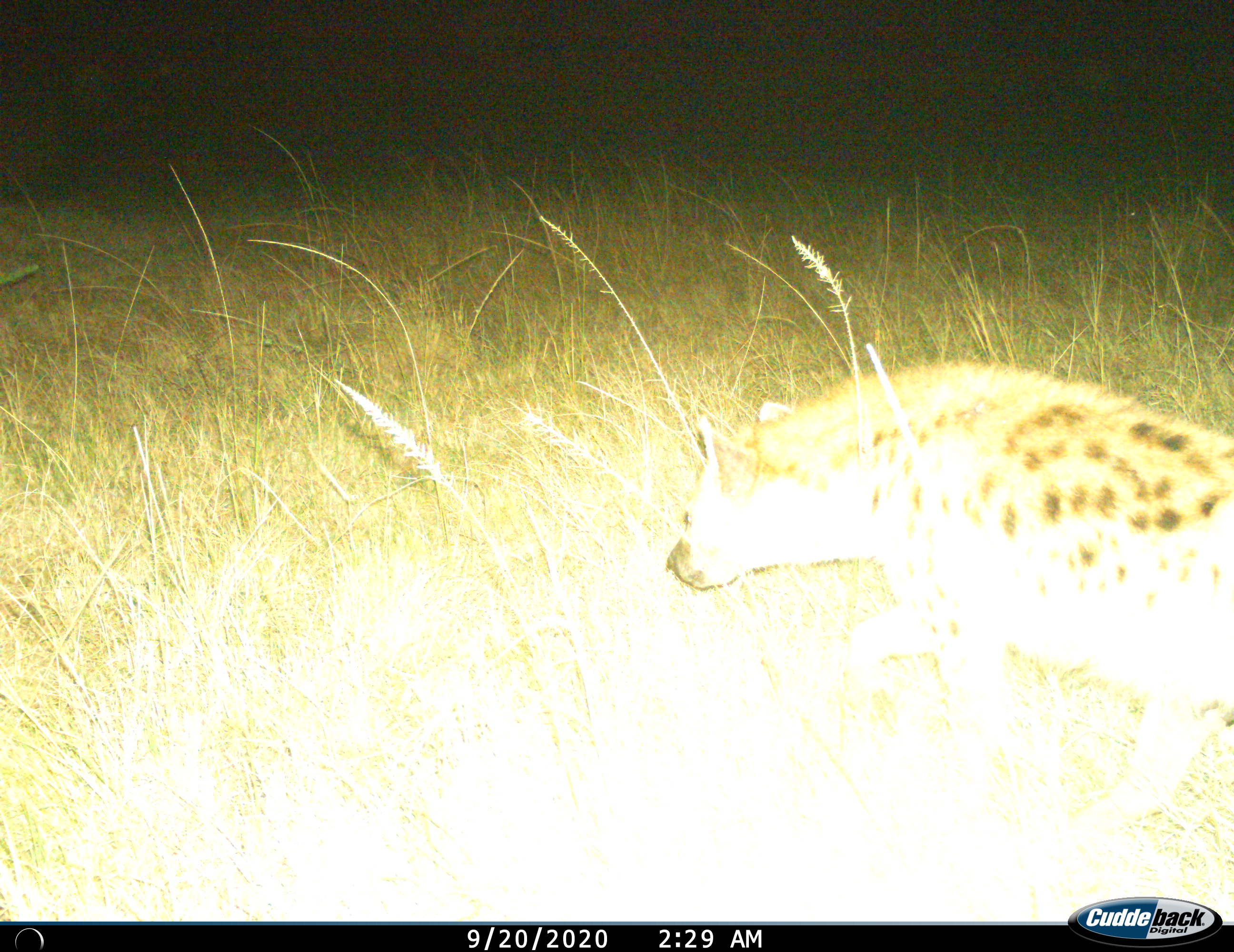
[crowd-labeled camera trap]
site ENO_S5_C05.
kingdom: Animalia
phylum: Chordata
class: Mammalia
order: Carnivora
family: Hyaenidae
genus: Crocuta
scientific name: Crocuta crocuta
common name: spotted hyena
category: hyenaspotted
Hyenaspotted (spotted hyena) (Crocuta crocuta), count 1. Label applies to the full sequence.